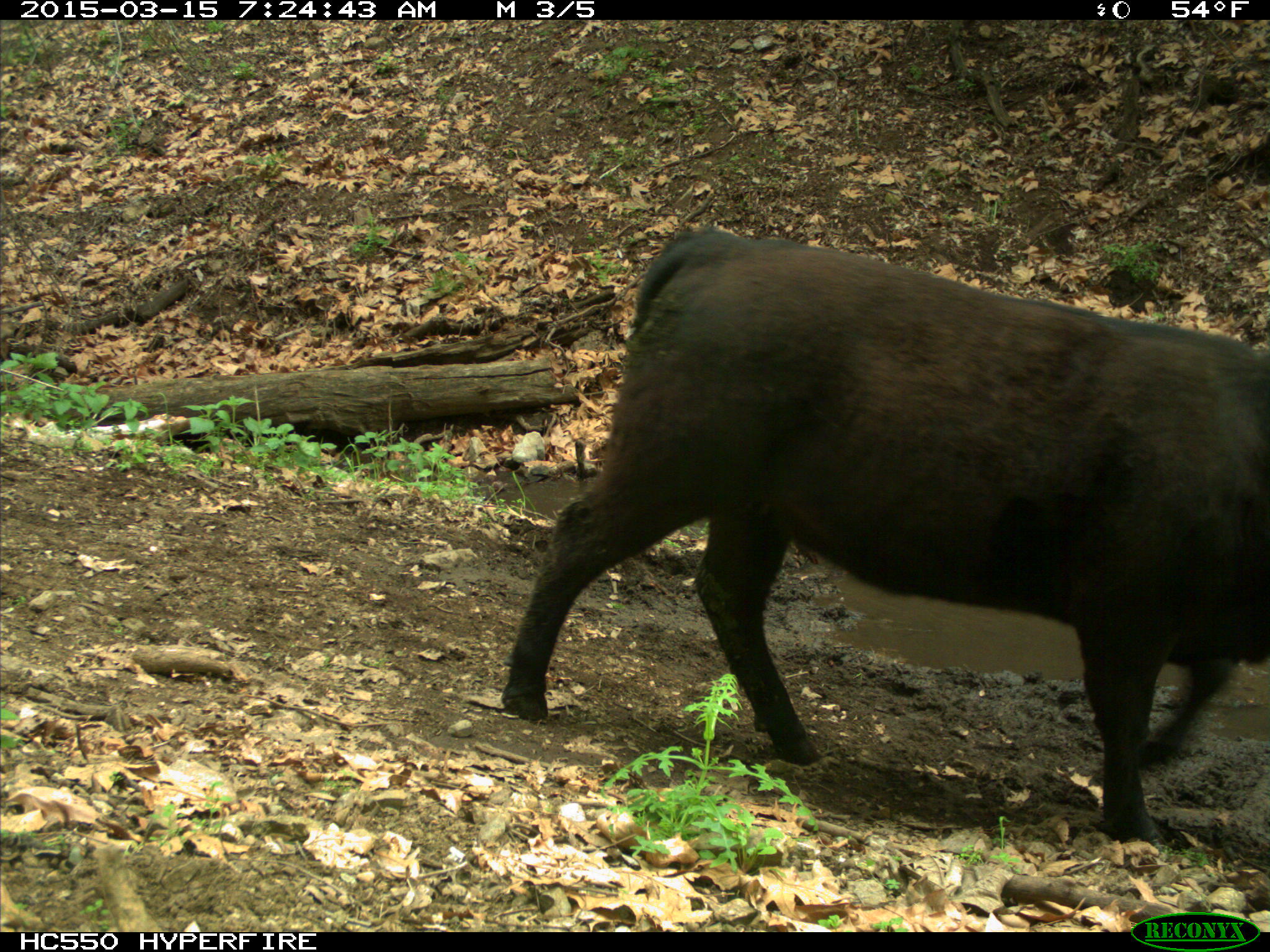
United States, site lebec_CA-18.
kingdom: Animalia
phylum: Chordata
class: Mammalia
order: Artiodactyla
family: Bovidae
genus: Bos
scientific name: Bos taurus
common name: domestic cow